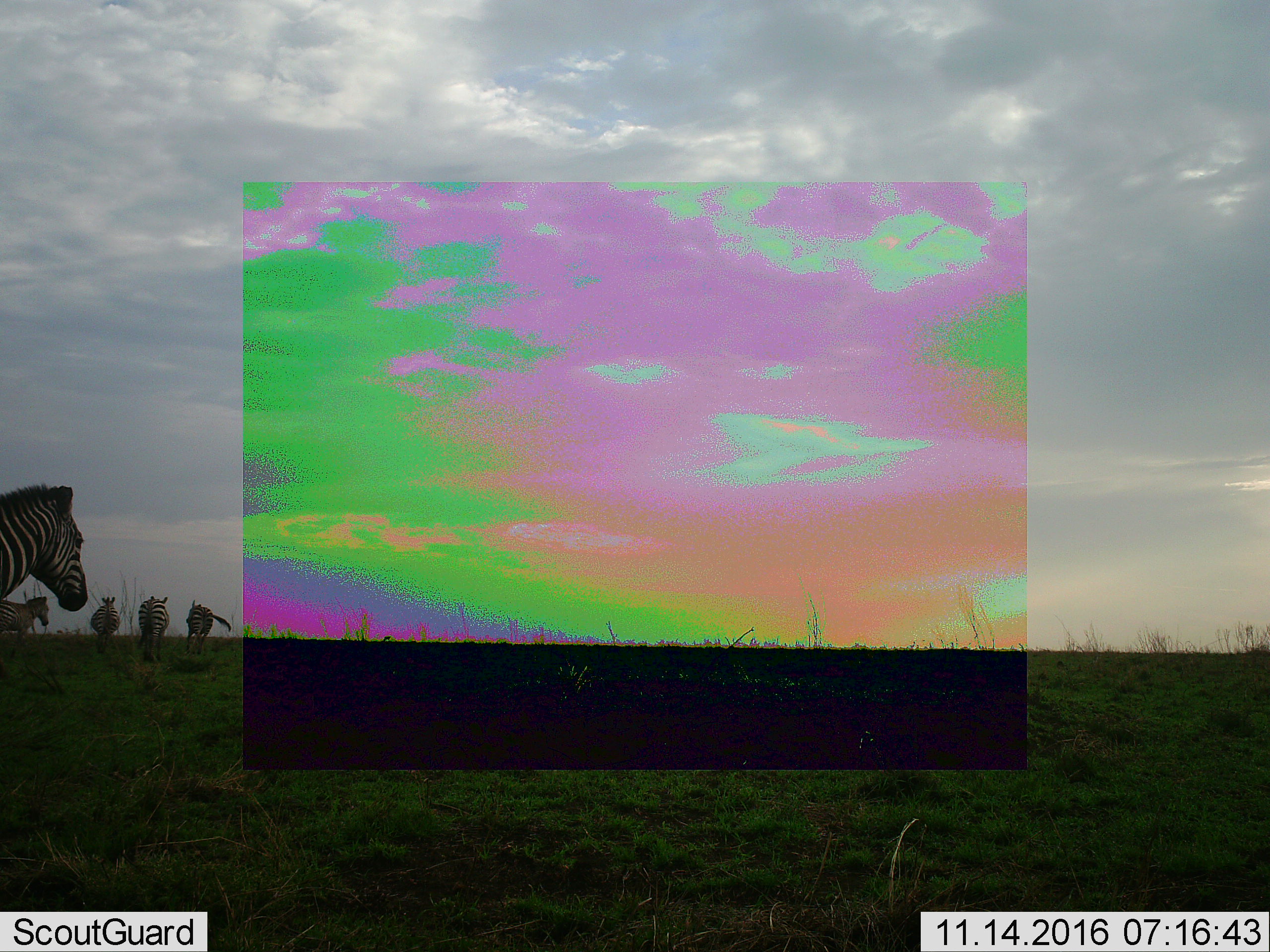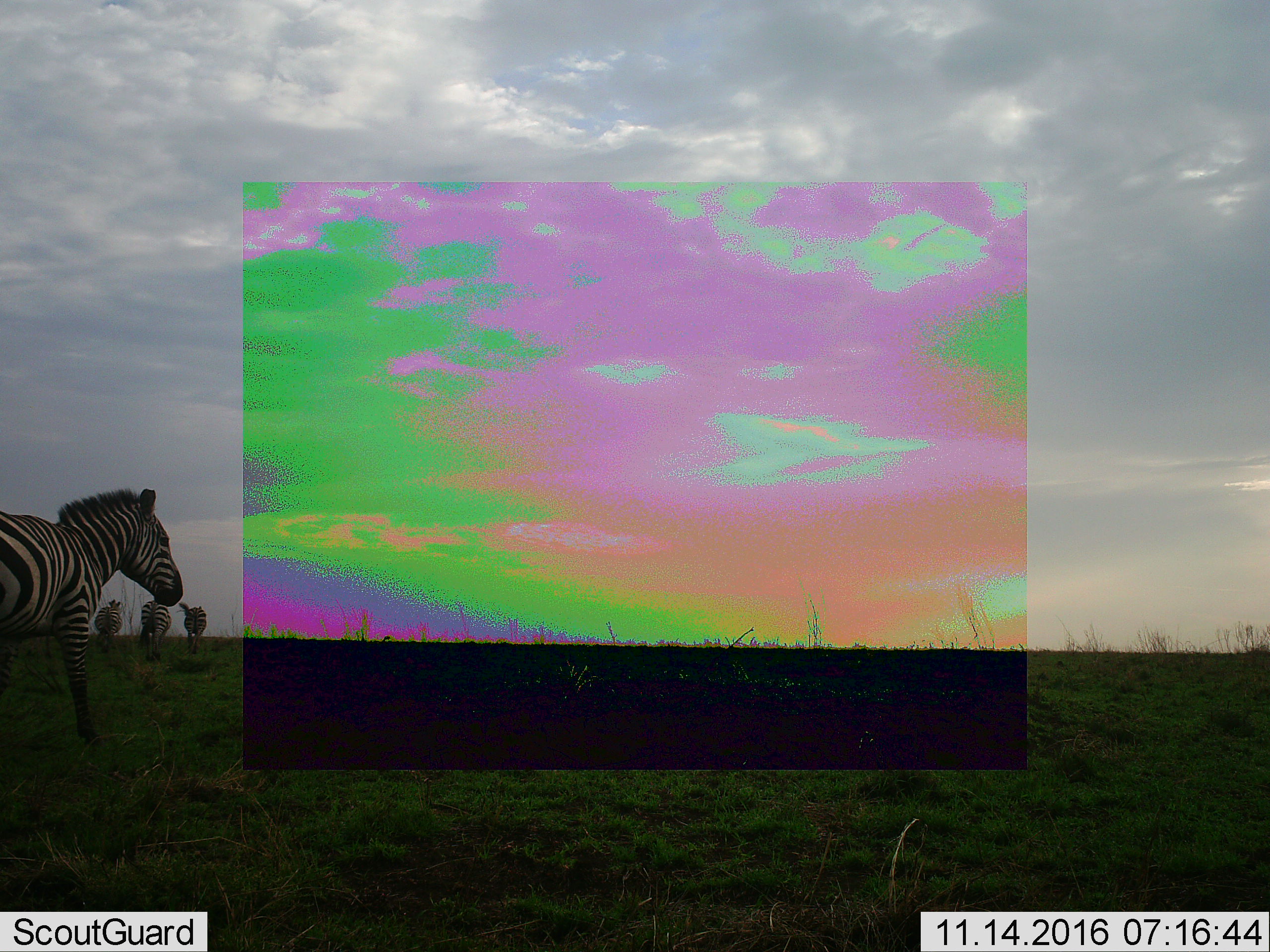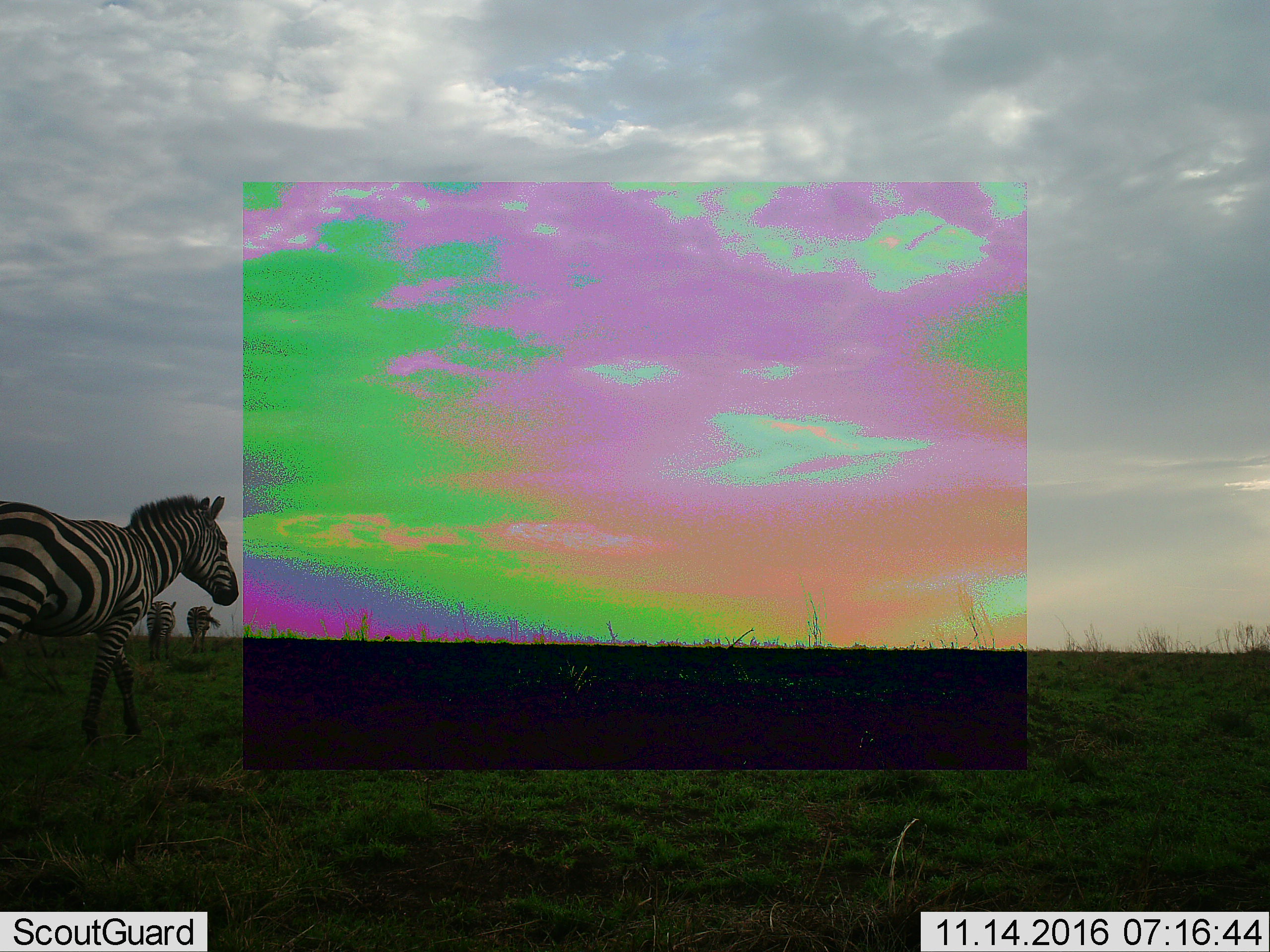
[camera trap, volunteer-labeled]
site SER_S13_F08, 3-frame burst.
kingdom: Animalia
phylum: Chordata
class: Mammalia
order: Perissodactyla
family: Equidae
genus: Equus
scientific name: Equus quagga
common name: plains zebra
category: zebraplains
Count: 5.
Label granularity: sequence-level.